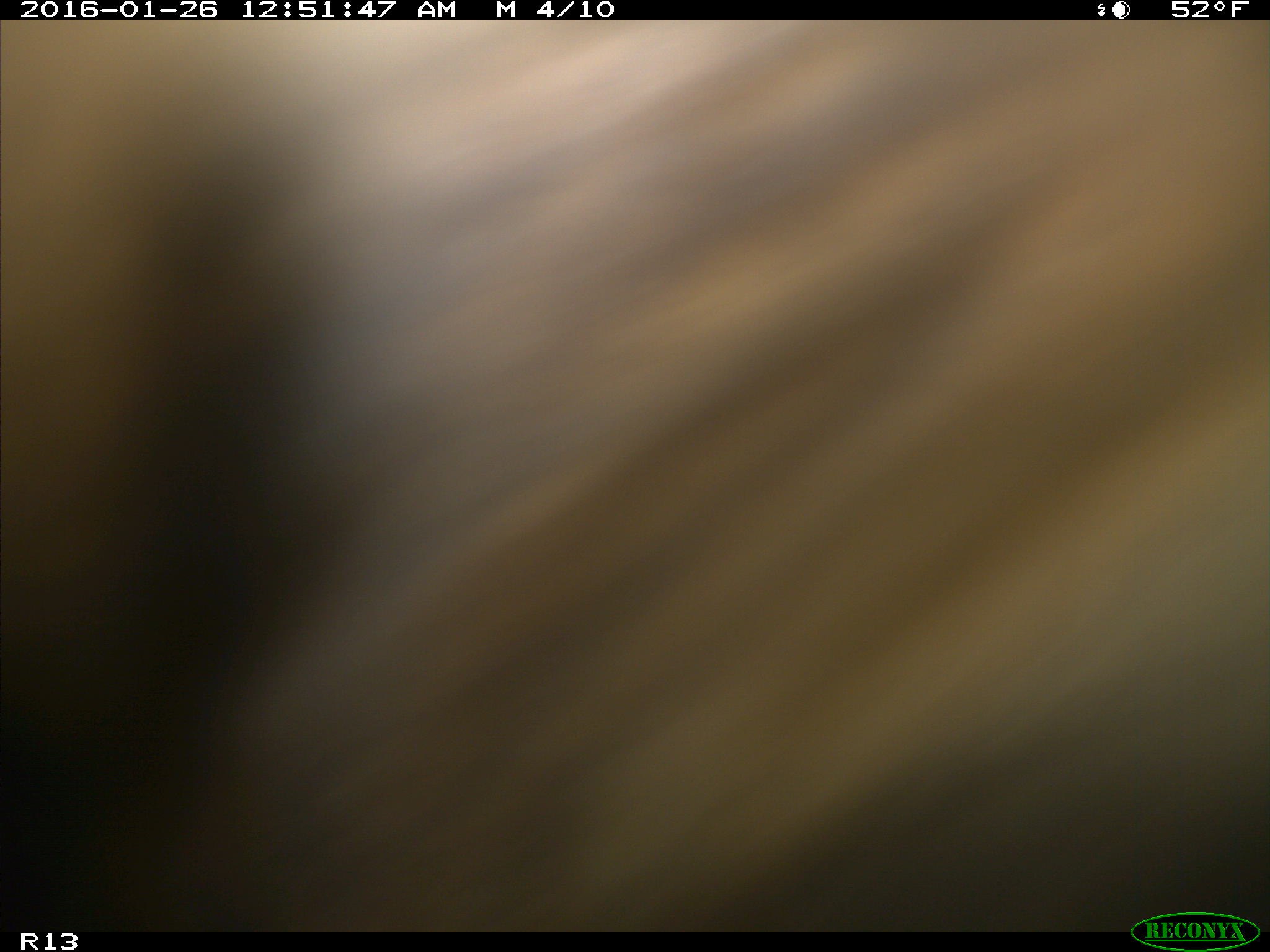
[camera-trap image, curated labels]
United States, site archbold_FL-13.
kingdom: Animalia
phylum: Chordata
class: Mammalia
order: Artiodactyla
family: Bovidae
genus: Bos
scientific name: Bos taurus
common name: domestic cow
Bos taurus (domestic cow).